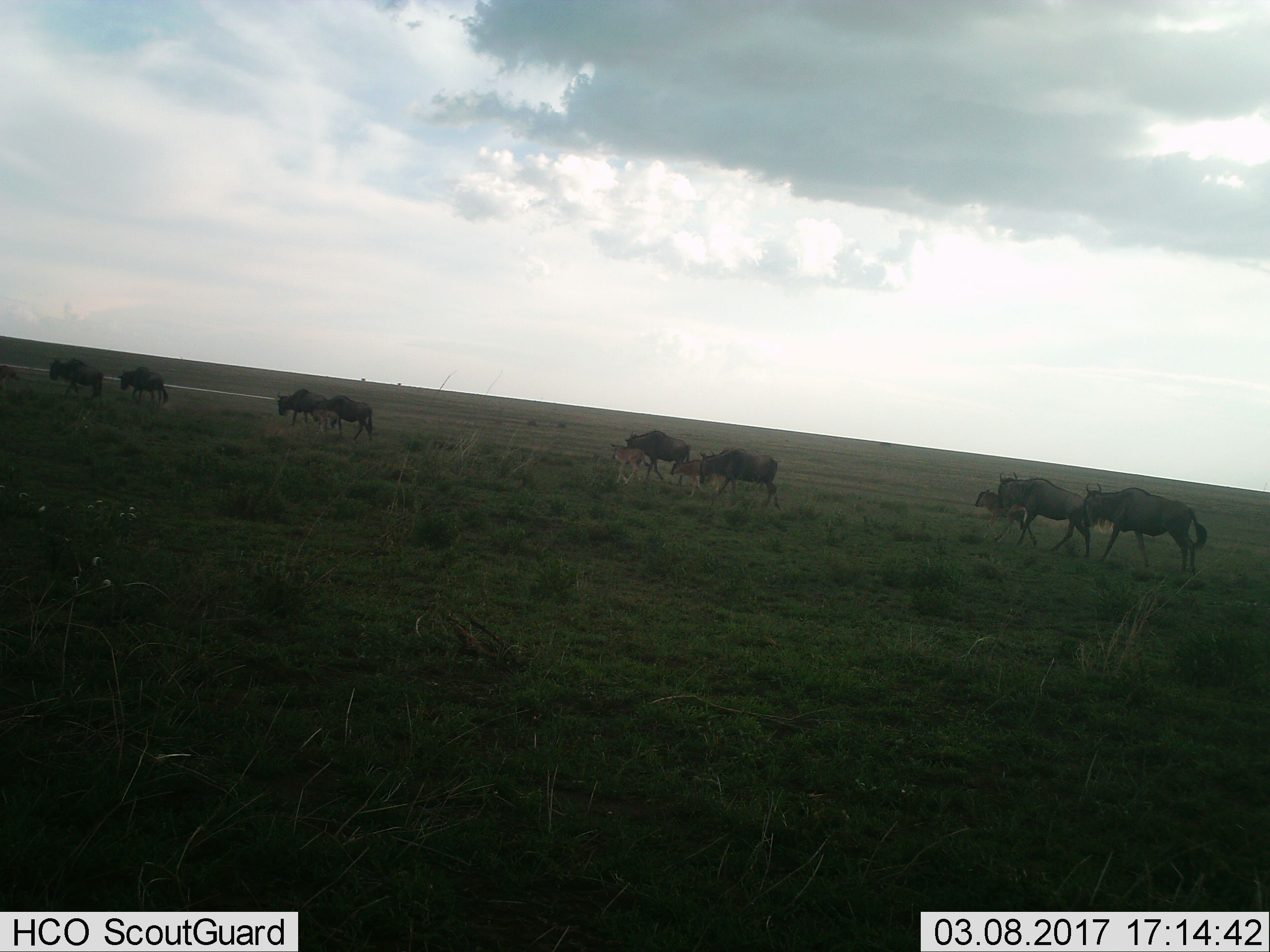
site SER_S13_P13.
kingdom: Animalia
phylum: Chordata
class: Mammalia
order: Artiodactyla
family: Bovidae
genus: Connochaetes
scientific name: Connochaetes taurinus taurinus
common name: blue wildebeest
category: wildebeestblue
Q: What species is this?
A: Wildebeestblue (blue wildebeest) (Connochaetes taurinus taurinus).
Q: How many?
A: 11-50.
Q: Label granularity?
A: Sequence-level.